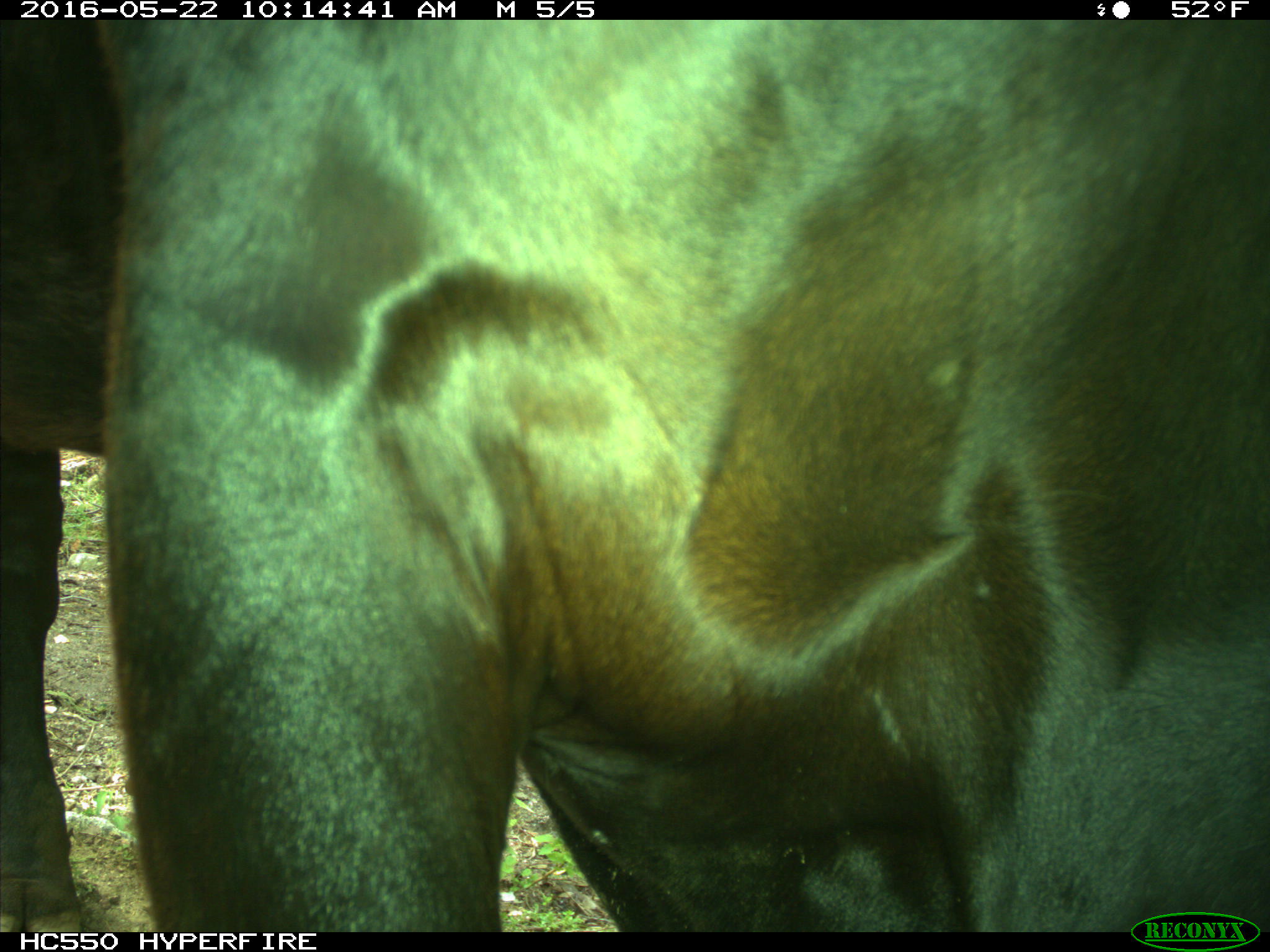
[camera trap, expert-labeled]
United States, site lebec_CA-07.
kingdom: Animalia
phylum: Chordata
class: Mammalia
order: Artiodactyla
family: Bovidae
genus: Bos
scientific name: Bos taurus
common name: domestic cow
Bos taurus (domestic cow).